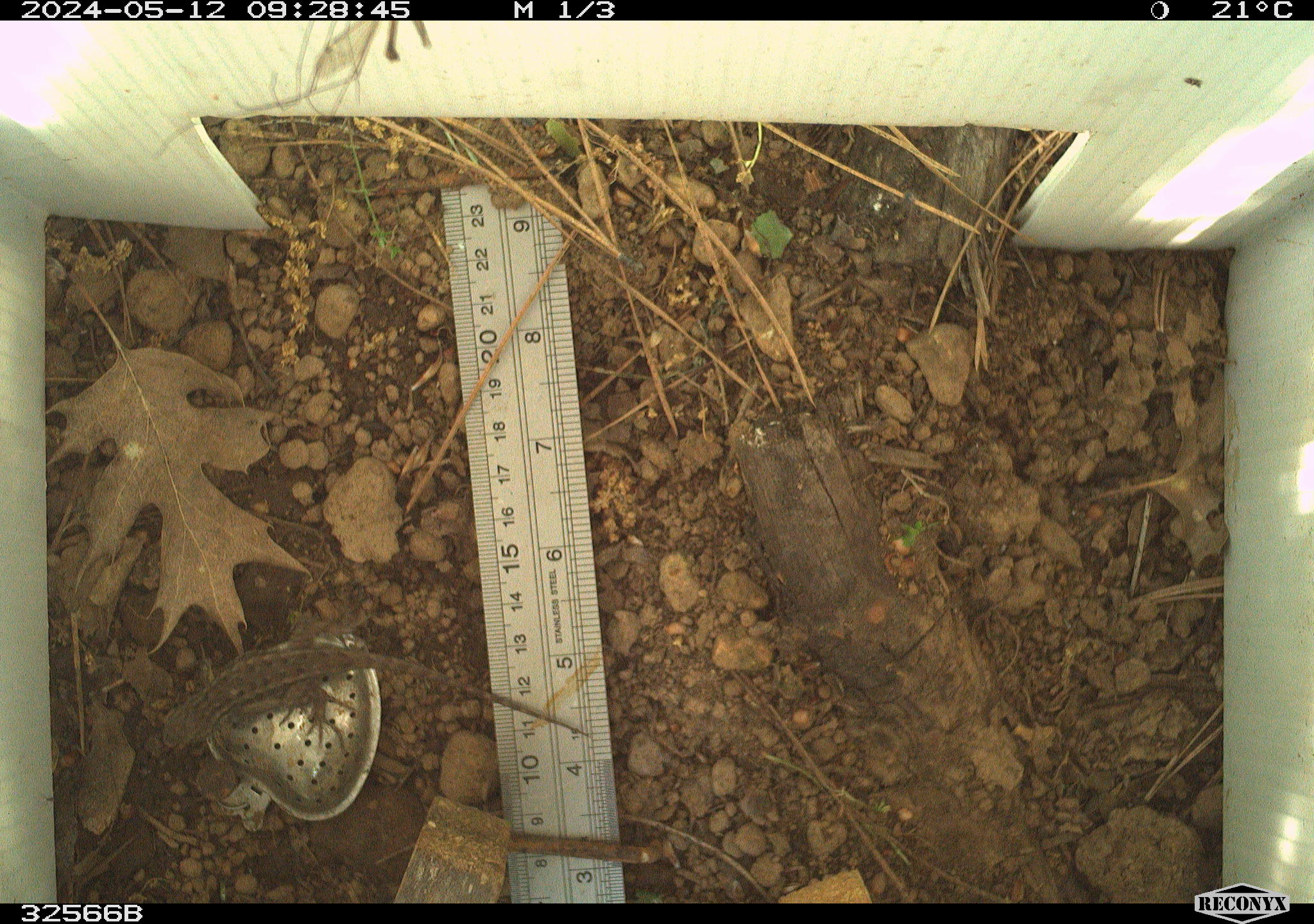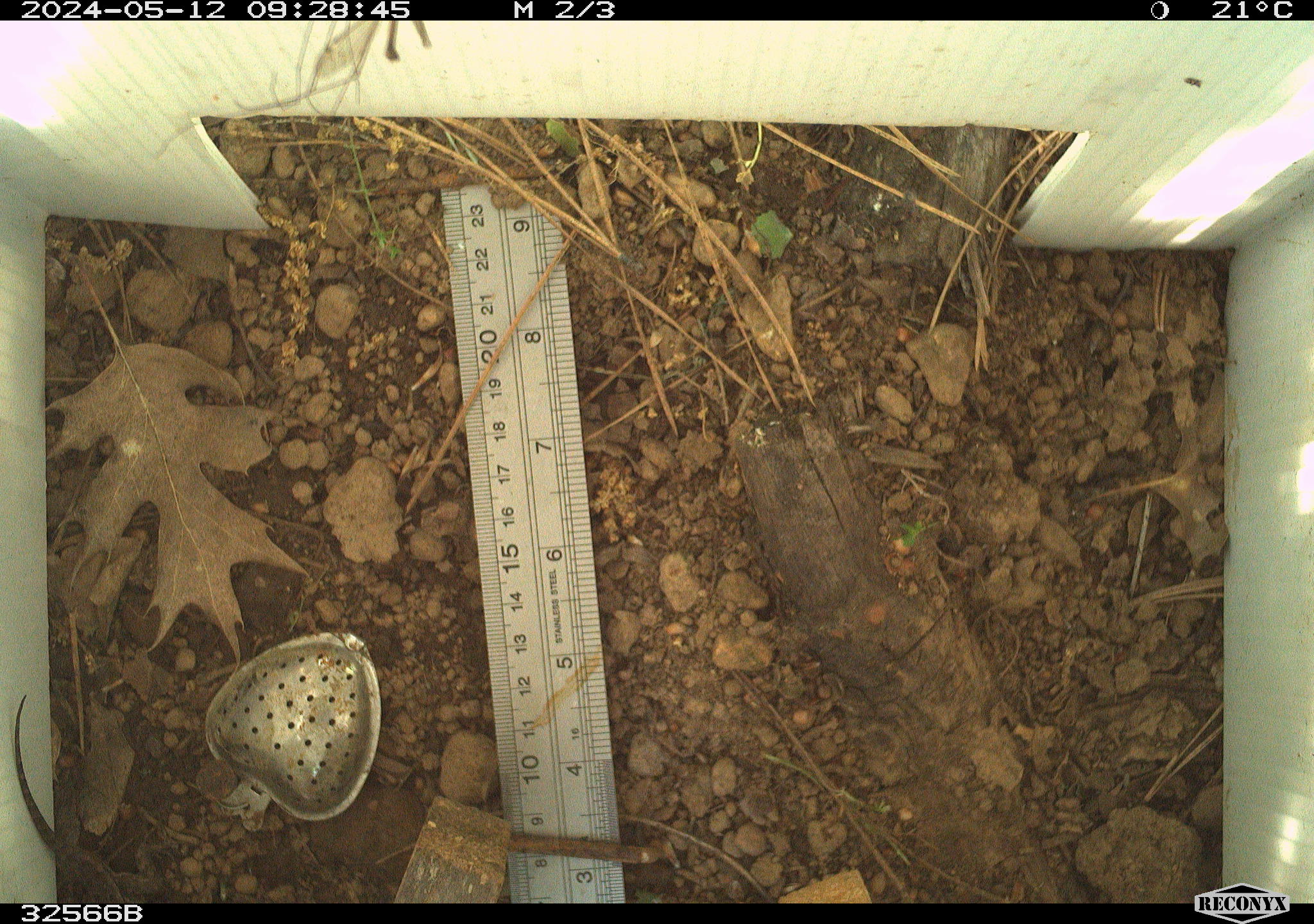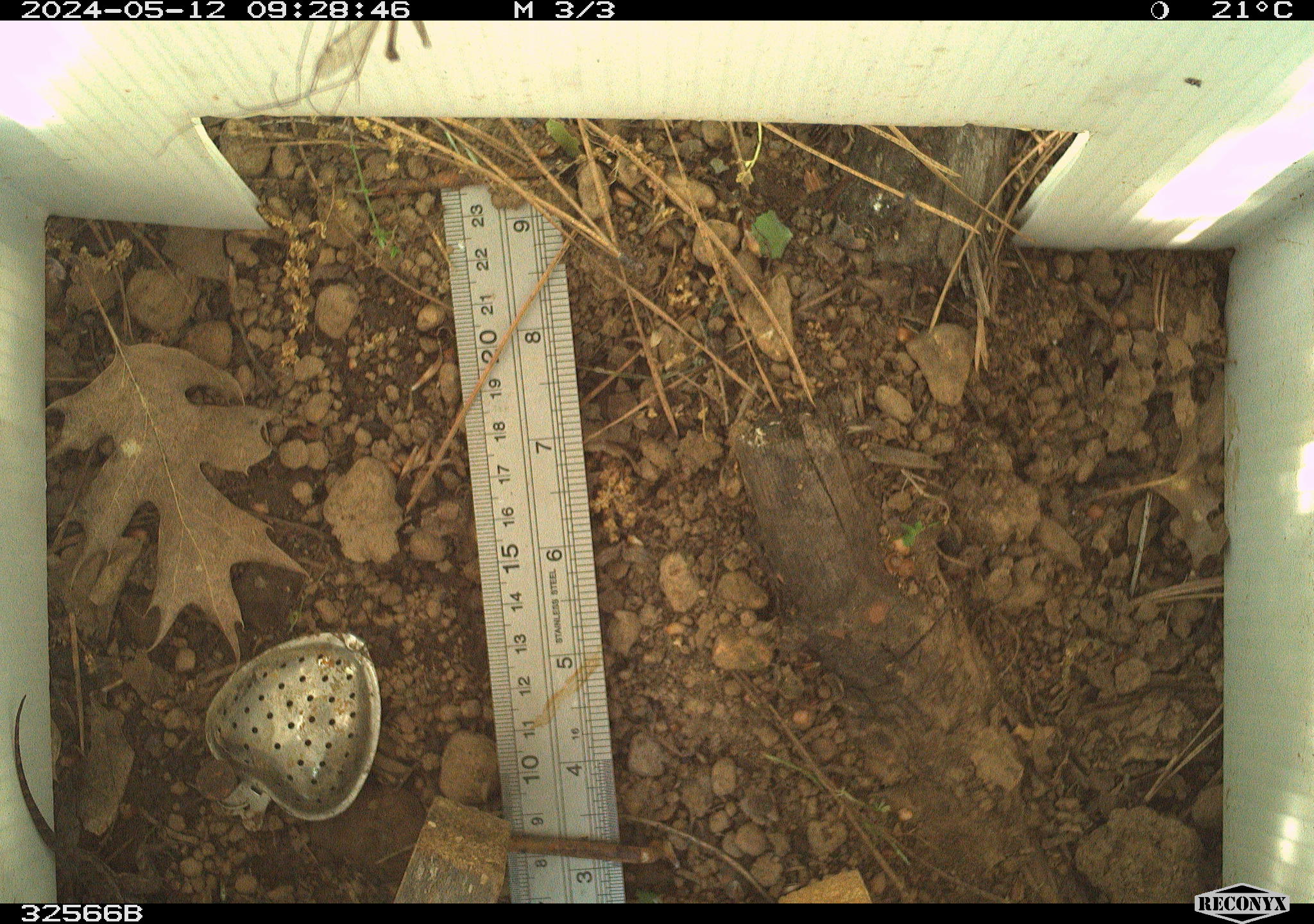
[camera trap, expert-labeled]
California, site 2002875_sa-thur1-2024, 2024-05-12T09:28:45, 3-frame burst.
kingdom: Animalia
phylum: Chordata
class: Reptilia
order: Squamata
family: Phrynosomatidae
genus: Sceloporus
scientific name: Sceloporus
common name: spiny lizards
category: sceloporus species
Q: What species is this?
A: Sceloporus species (spiny lizards) (Sceloporus).